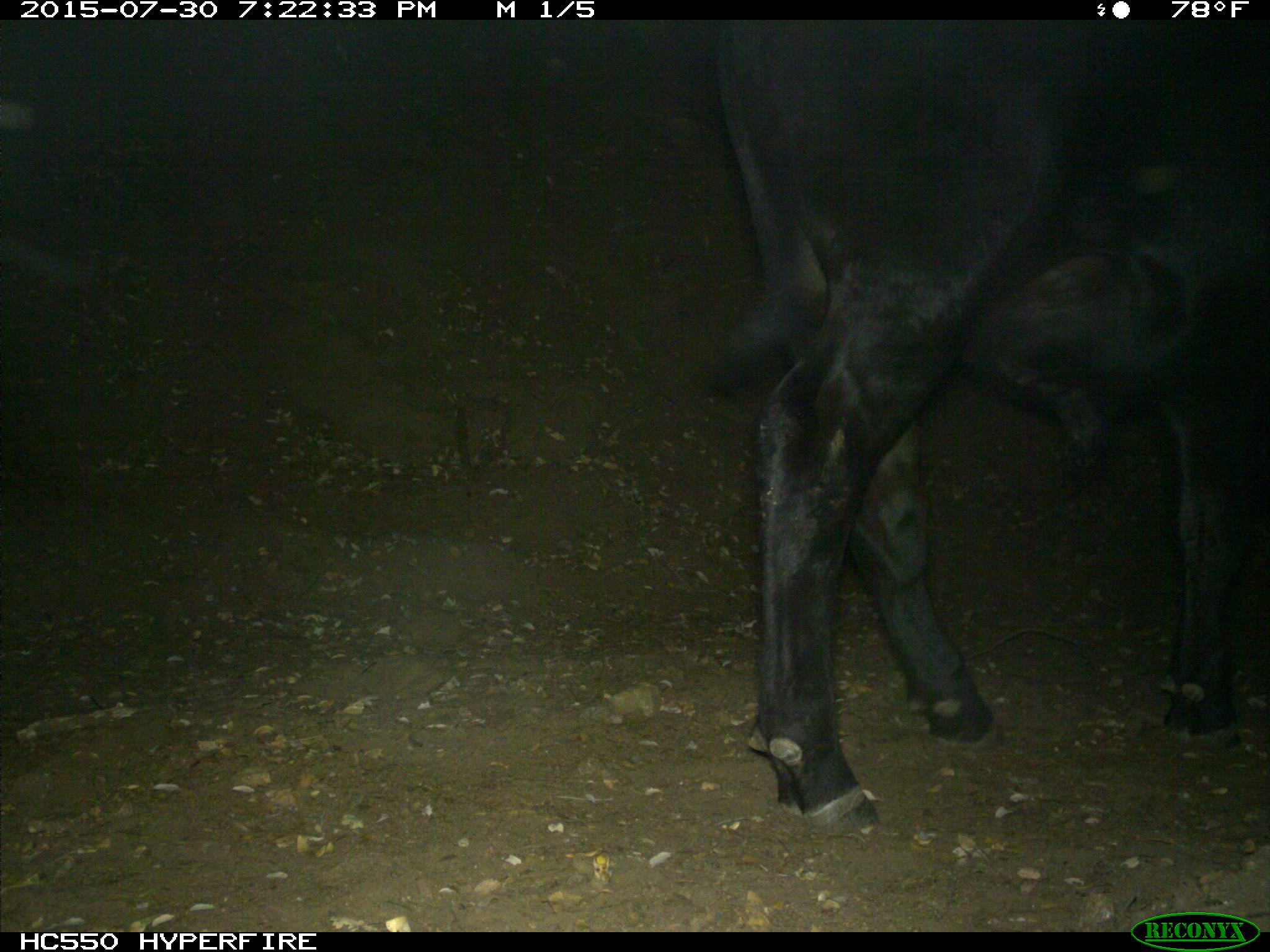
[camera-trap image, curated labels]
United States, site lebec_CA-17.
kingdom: Animalia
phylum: Chordata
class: Mammalia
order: Artiodactyla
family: Bovidae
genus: Bos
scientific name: Bos taurus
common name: domestic cow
Bos taurus (domestic cow).